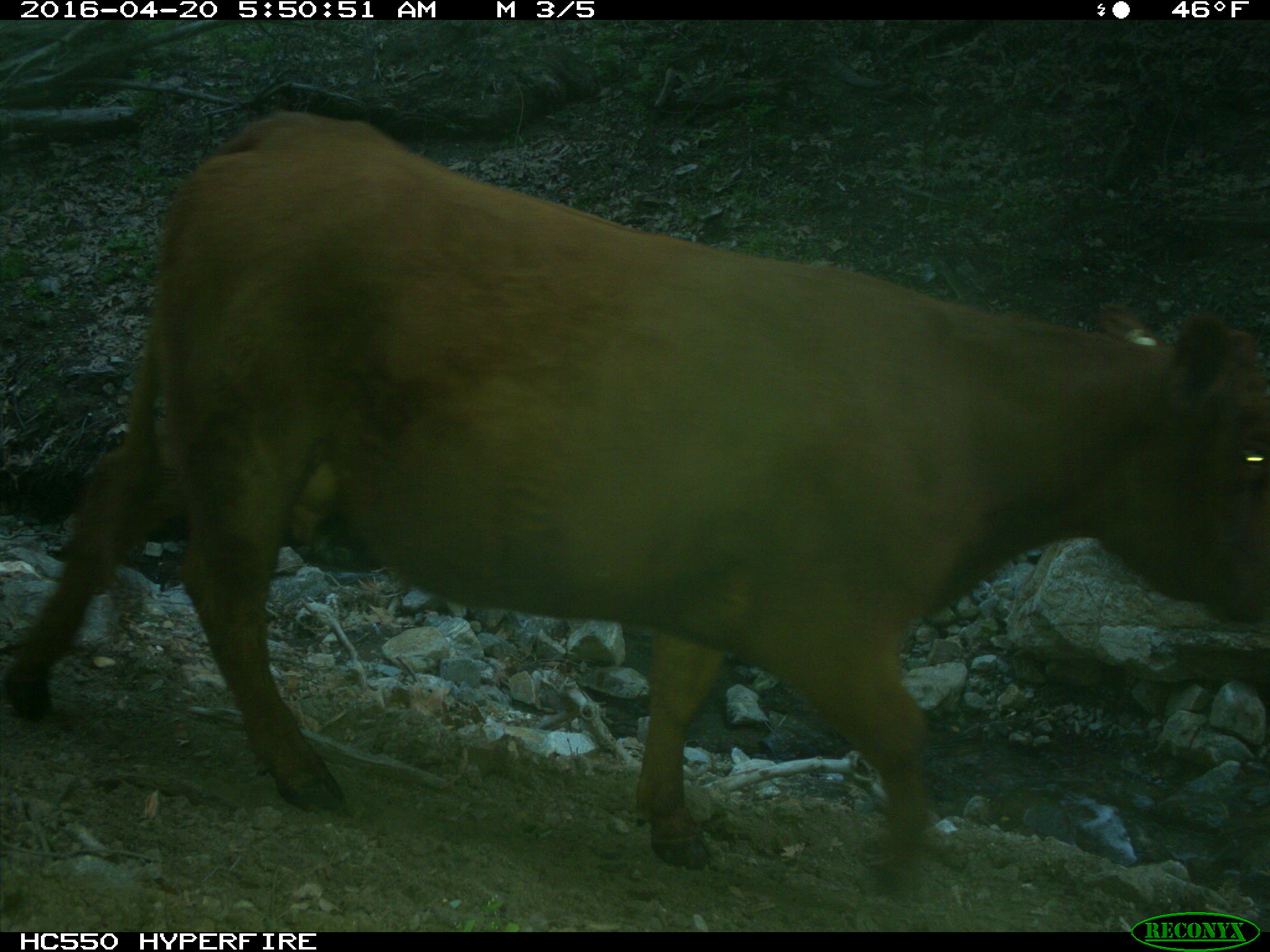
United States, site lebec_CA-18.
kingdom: Animalia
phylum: Chordata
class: Mammalia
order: Artiodactyla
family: Bovidae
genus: Bos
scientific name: Bos taurus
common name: domestic cow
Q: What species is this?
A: Bos taurus (domestic cow).